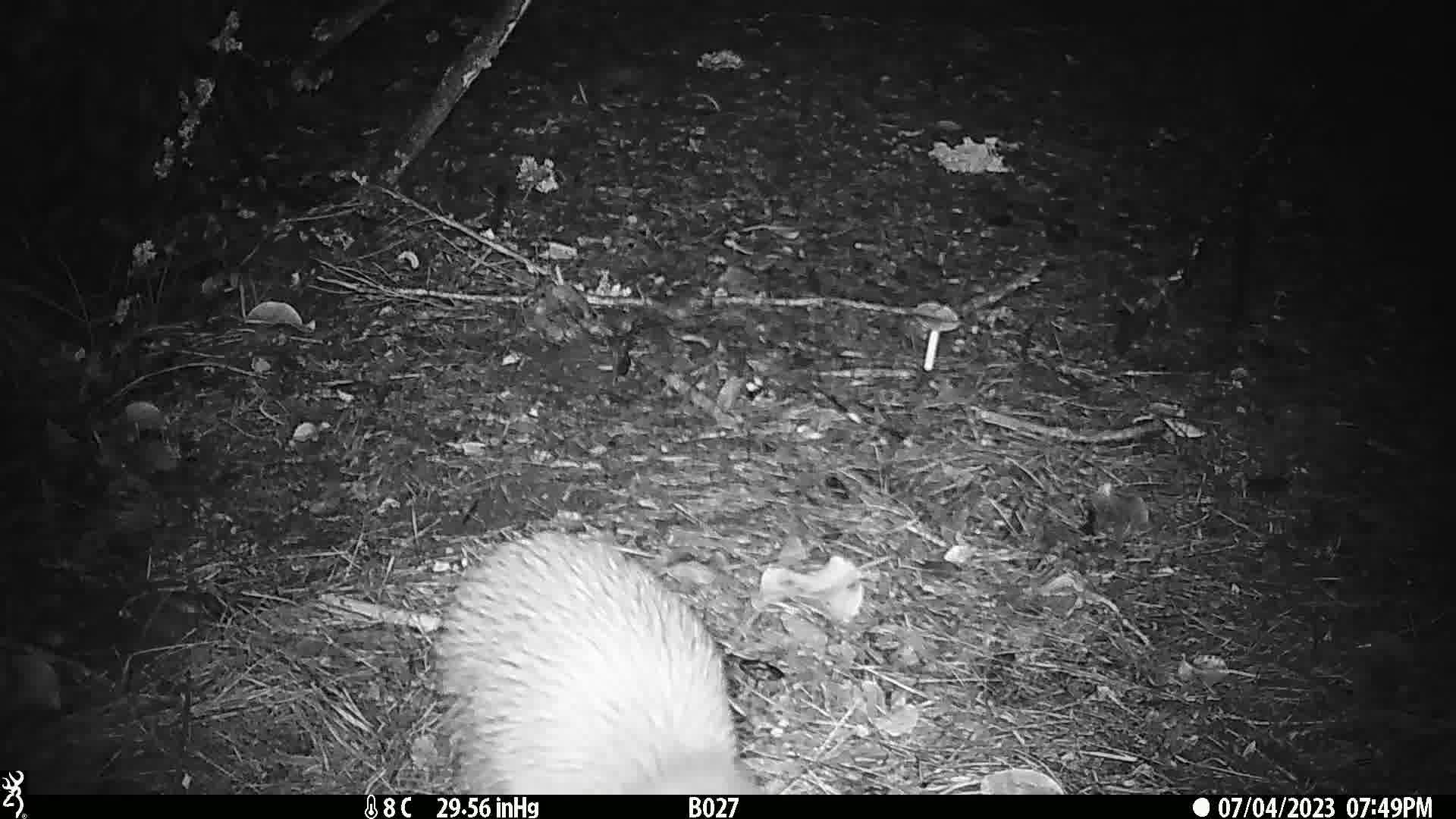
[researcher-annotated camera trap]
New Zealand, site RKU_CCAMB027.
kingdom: Animalia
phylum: Chordata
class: Aves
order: Apterygiformes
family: Apterygidae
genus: Apteryx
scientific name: Apteryx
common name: kiwi